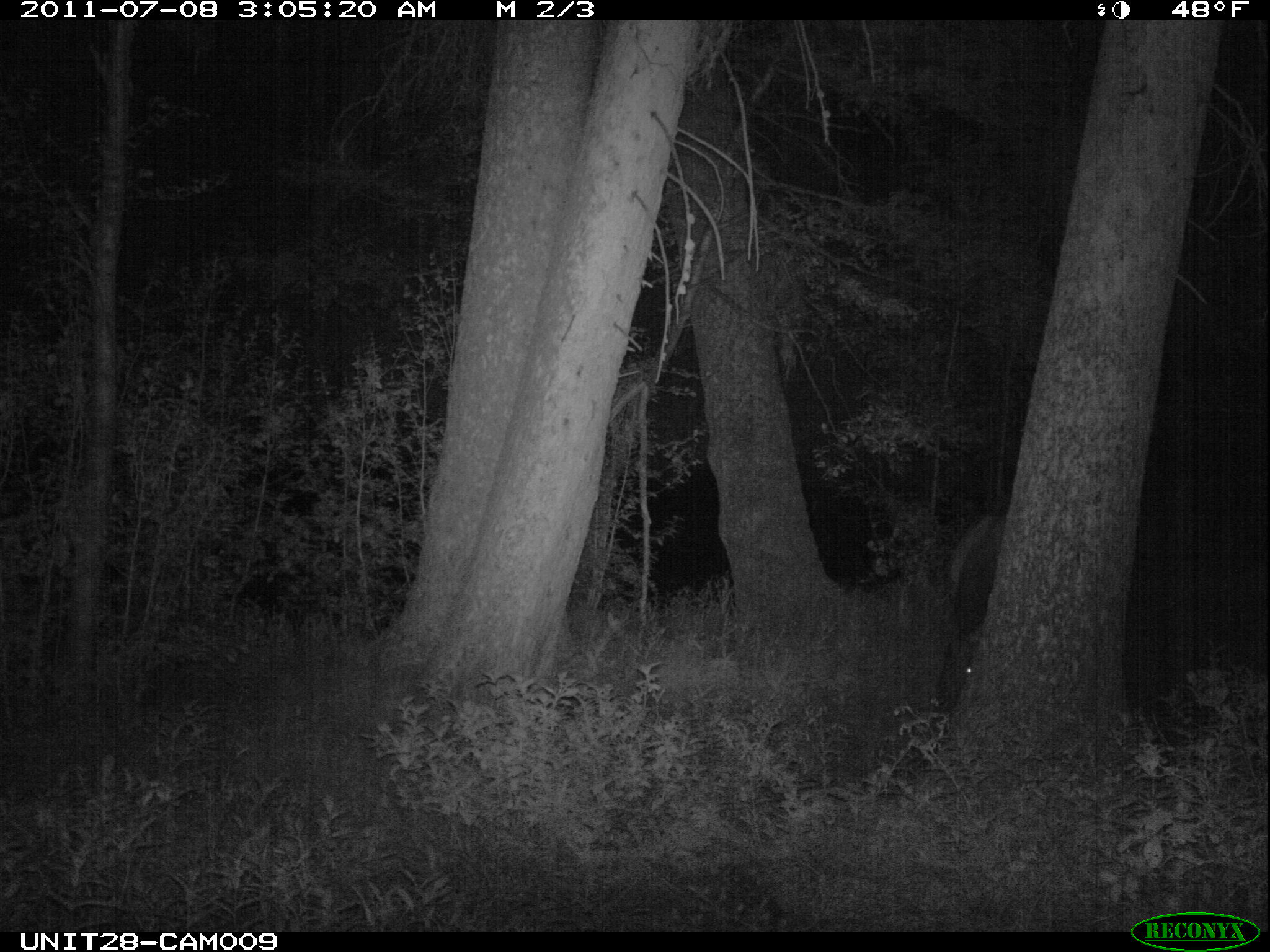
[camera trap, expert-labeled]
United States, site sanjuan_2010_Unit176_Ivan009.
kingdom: Animalia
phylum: Chordata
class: Mammalia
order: Artiodactyla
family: Cervidae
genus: Cervus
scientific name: Cervus elaphus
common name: red deer